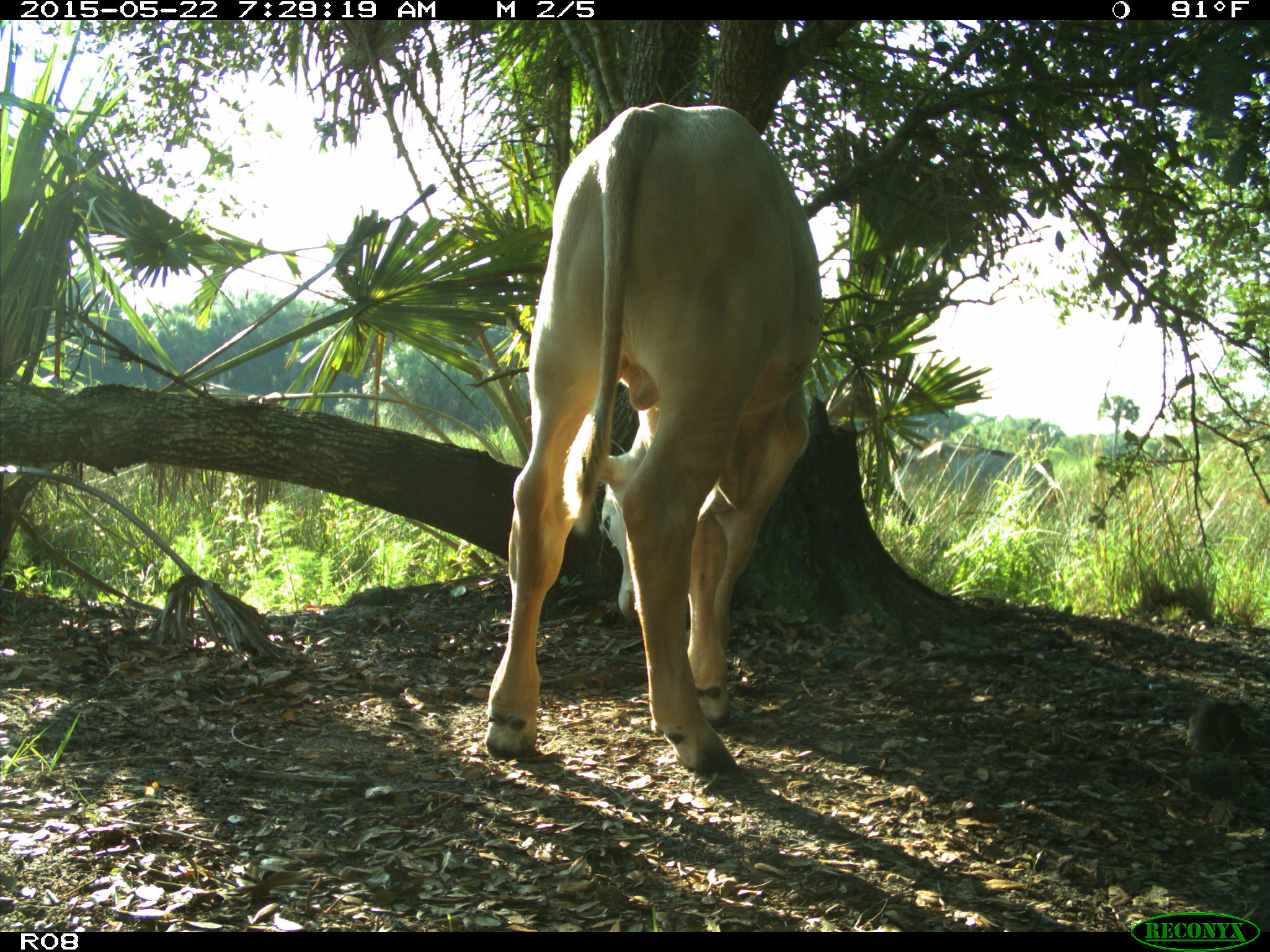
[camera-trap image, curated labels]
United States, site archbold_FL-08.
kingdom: Animalia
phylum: Chordata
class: Mammalia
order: Artiodactyla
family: Bovidae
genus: Bos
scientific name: Bos taurus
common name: domestic cow